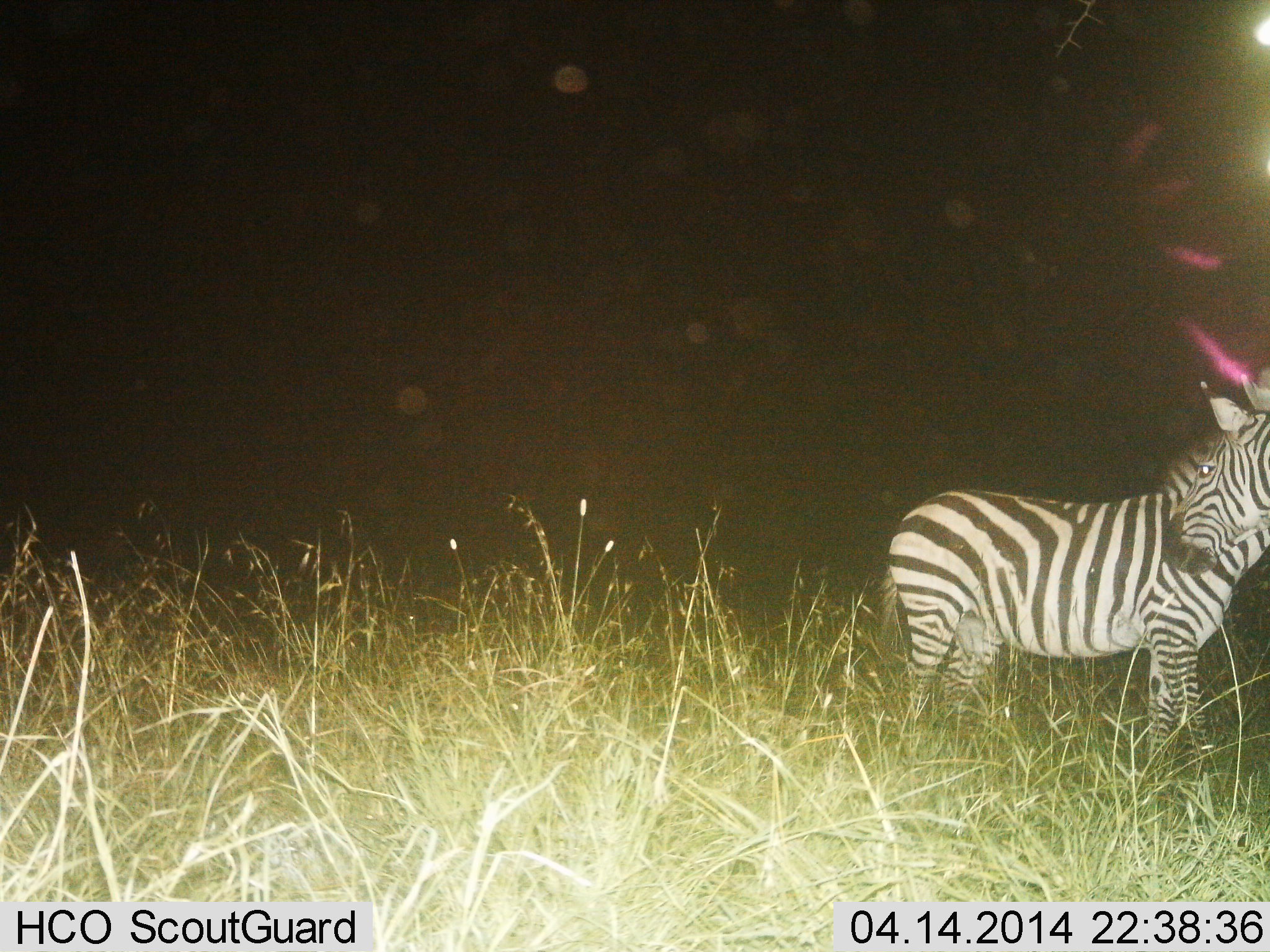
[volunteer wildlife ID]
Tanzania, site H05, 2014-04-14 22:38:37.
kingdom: Animalia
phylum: Chordata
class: Mammalia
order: Perissodactyla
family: Equidae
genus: Equus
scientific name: Equus quagga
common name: plains zebra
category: zebra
Zebra (plains zebra) (Equus quagga), count 2. Behavior (volunteer vote fractions): standing 85%, resting 0%, moving 8%, interacting 15%. Young present (vote fraction): 0%. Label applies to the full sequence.